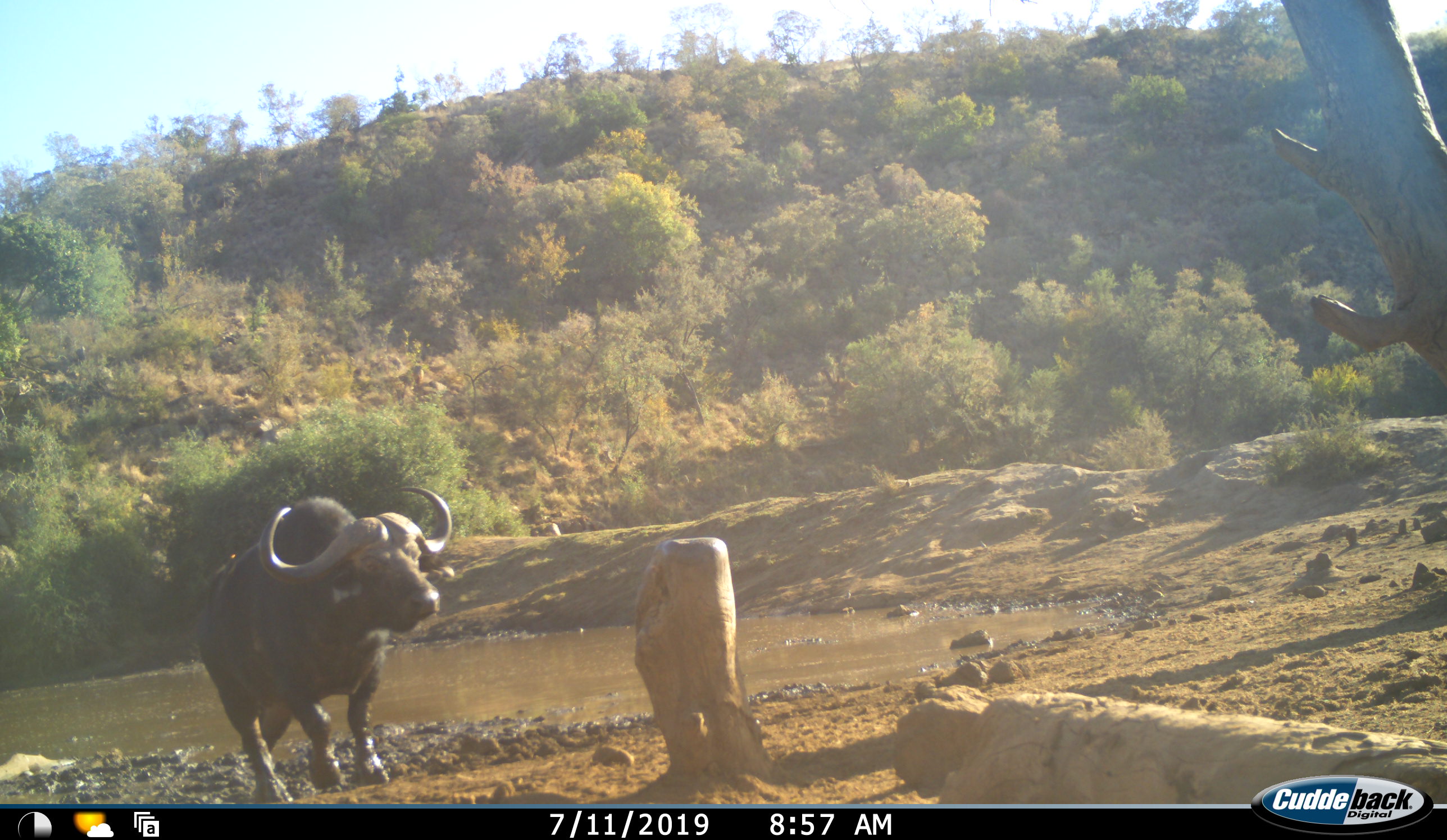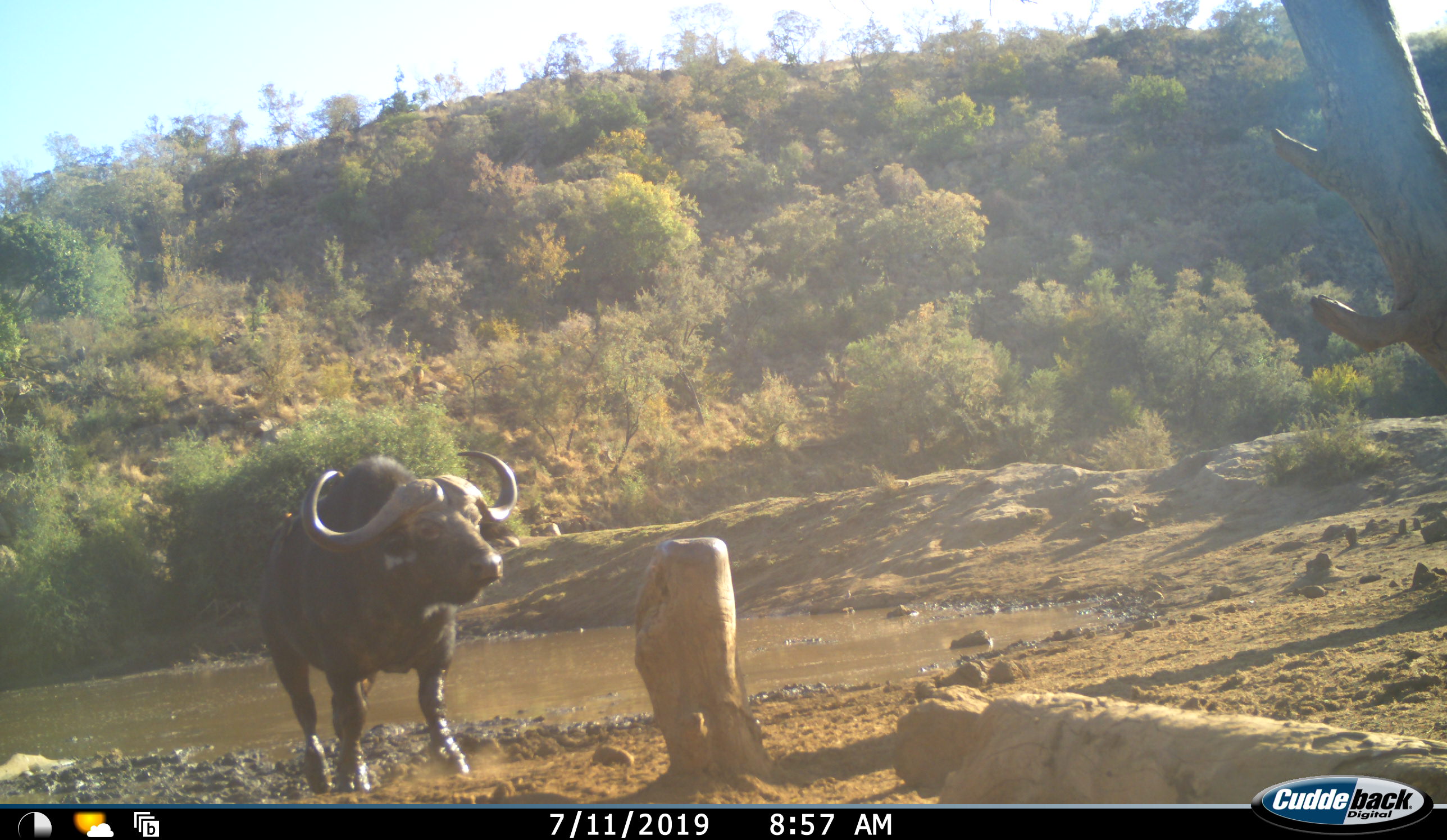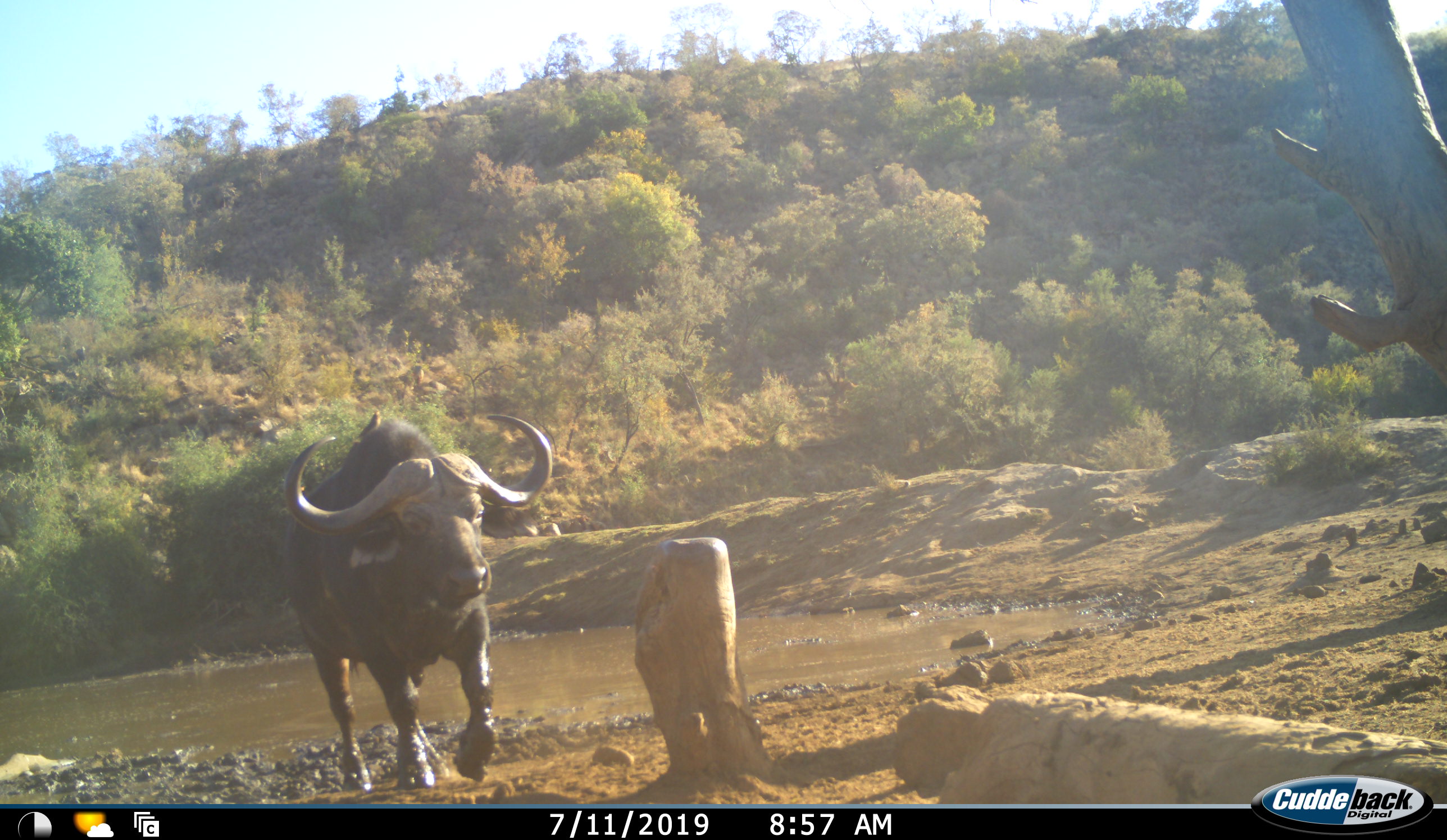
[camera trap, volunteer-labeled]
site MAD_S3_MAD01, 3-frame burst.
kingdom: Animalia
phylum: Chordata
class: Mammalia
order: Artiodactyla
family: Bovidae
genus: Syncerus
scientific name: Syncerus caffer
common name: african buffalo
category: buffalo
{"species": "buffalo (african buffalo) (Syncerus caffer)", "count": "1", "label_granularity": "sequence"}